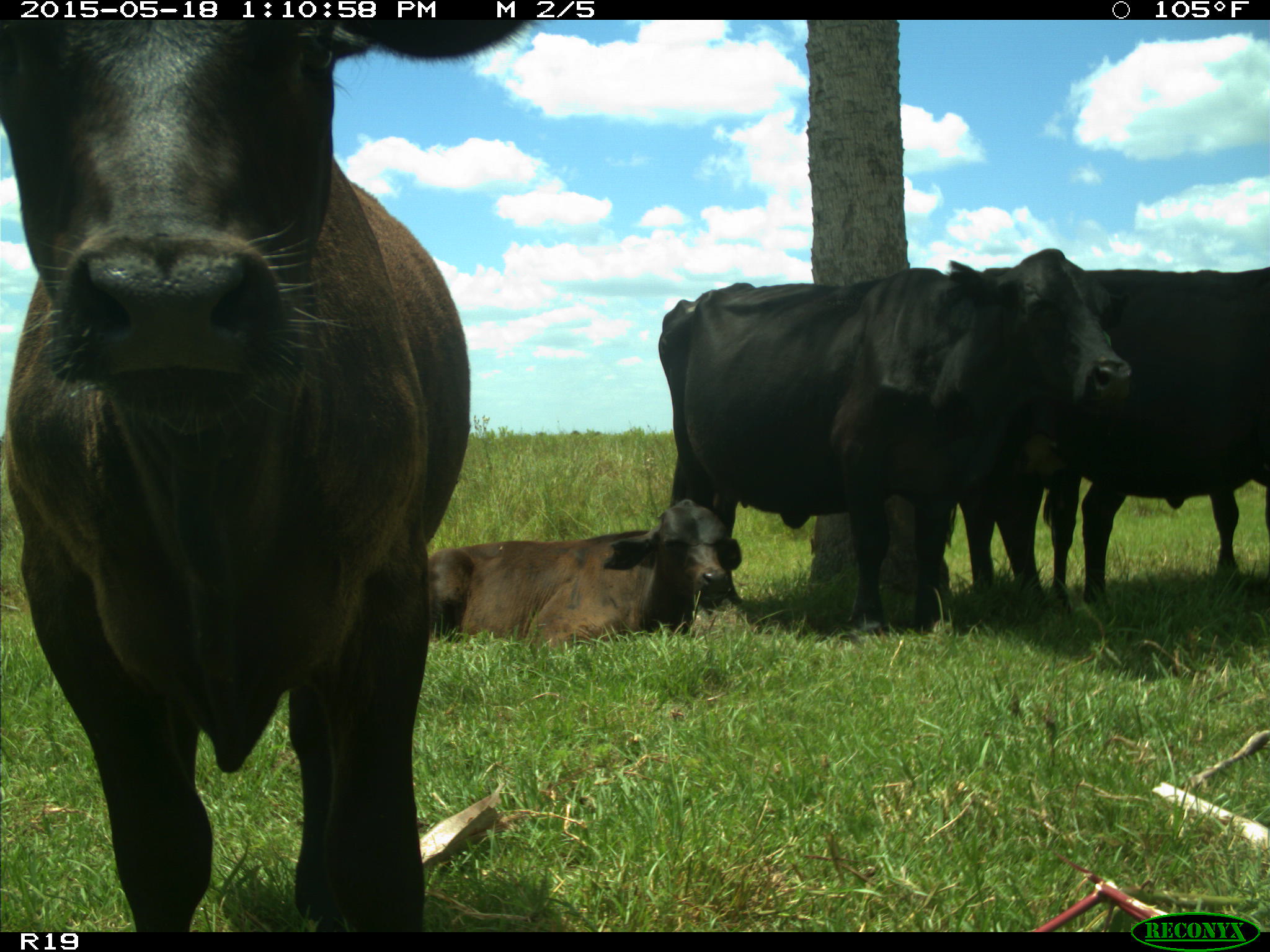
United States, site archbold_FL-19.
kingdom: Animalia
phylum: Chordata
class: Mammalia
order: Artiodactyla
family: Bovidae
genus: Bos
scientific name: Bos taurus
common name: domestic cow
Bos taurus (domestic cow).